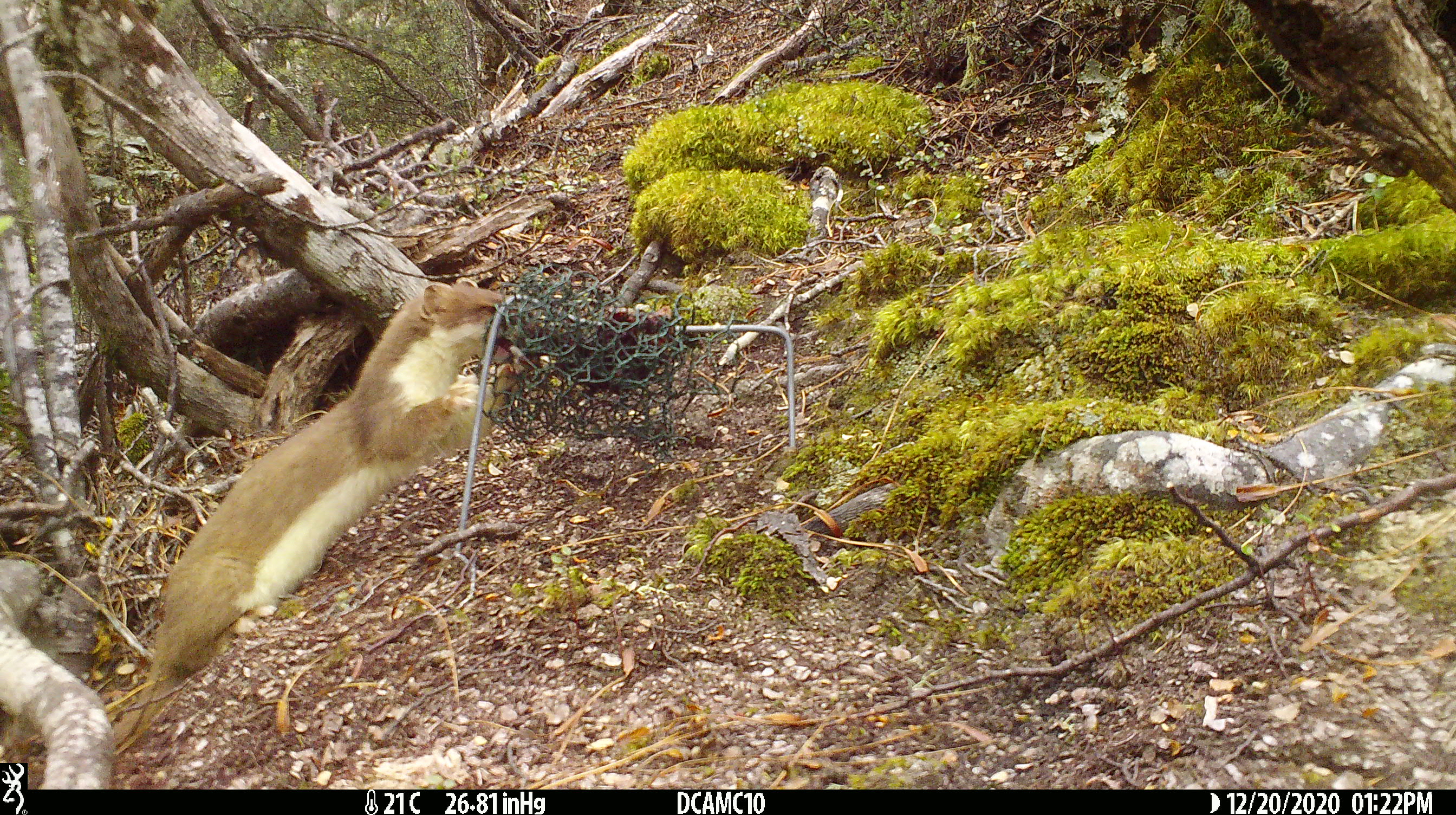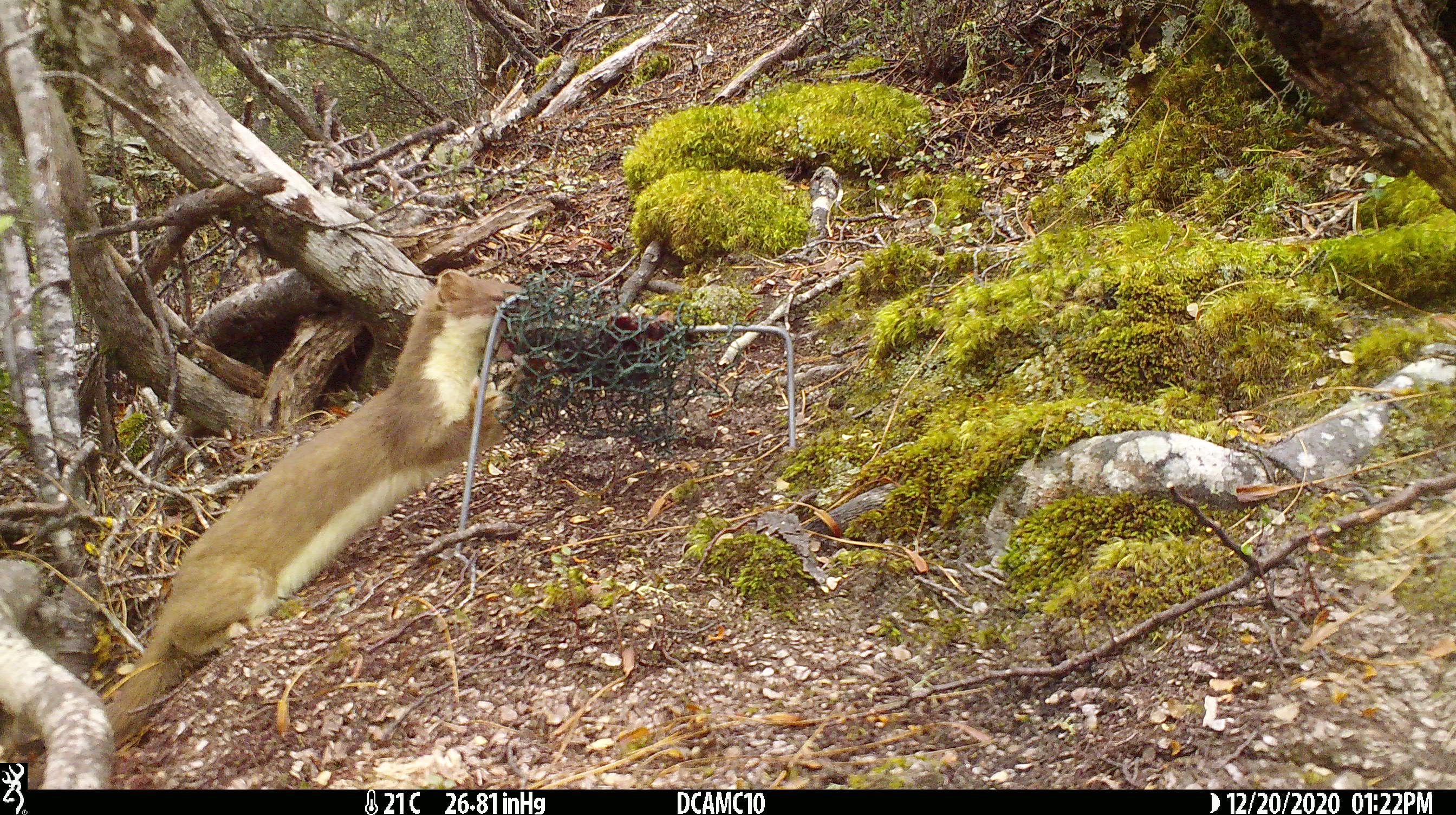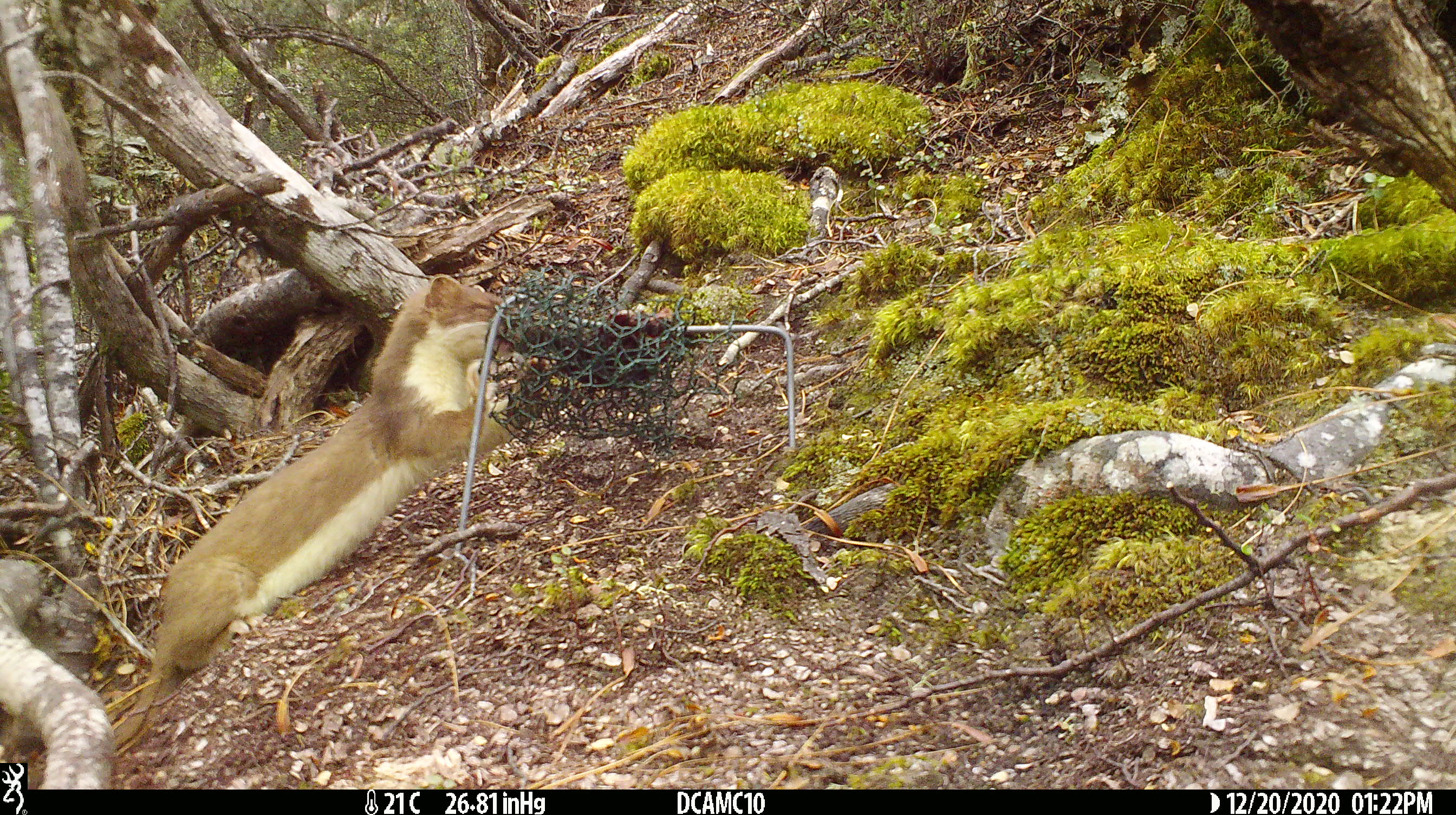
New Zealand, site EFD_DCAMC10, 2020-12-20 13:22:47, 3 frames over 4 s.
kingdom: Animalia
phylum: Chordata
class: Mammalia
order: Carnivora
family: Mustelidae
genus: Mustela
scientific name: Mustela erminea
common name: stoat